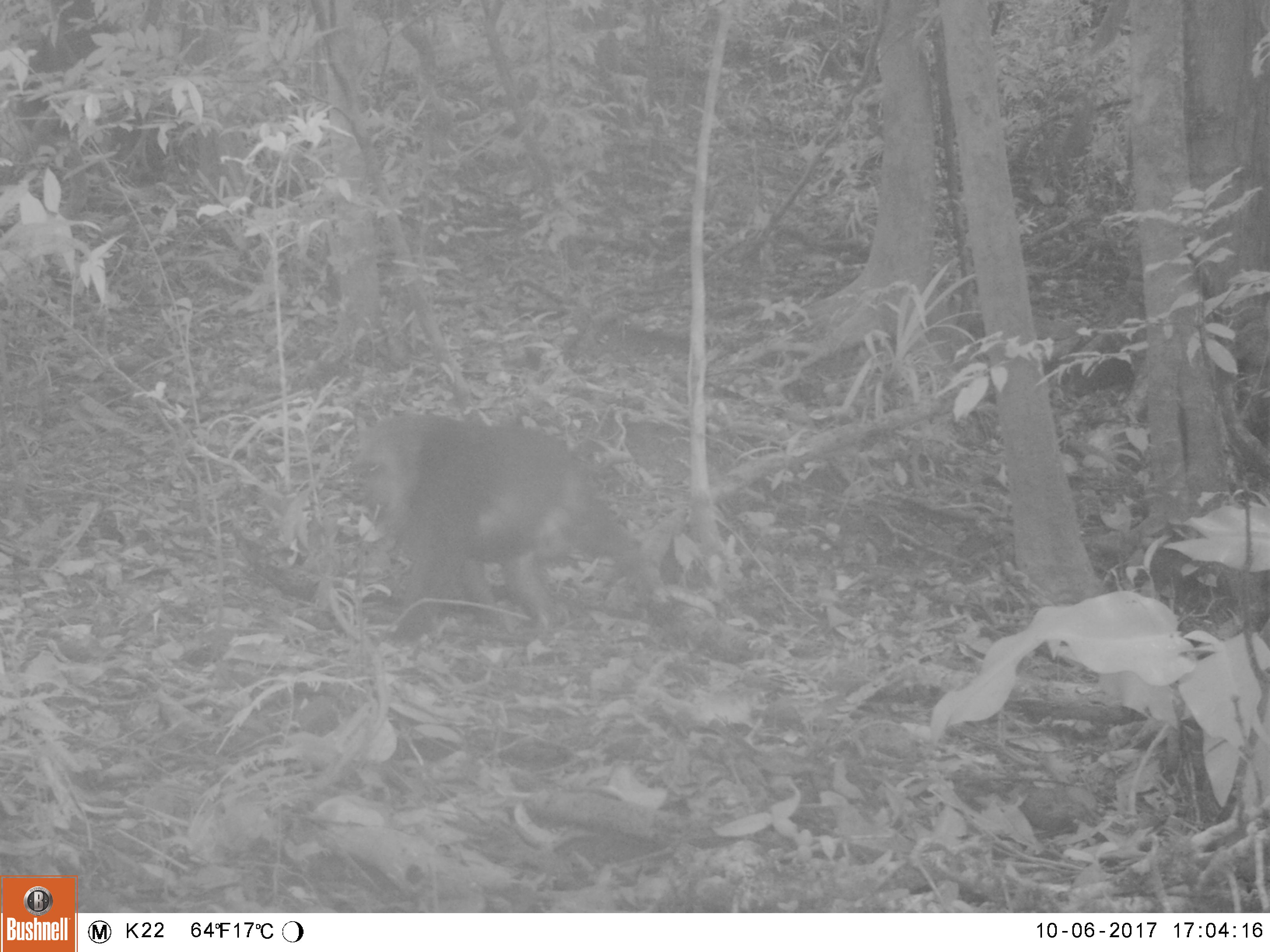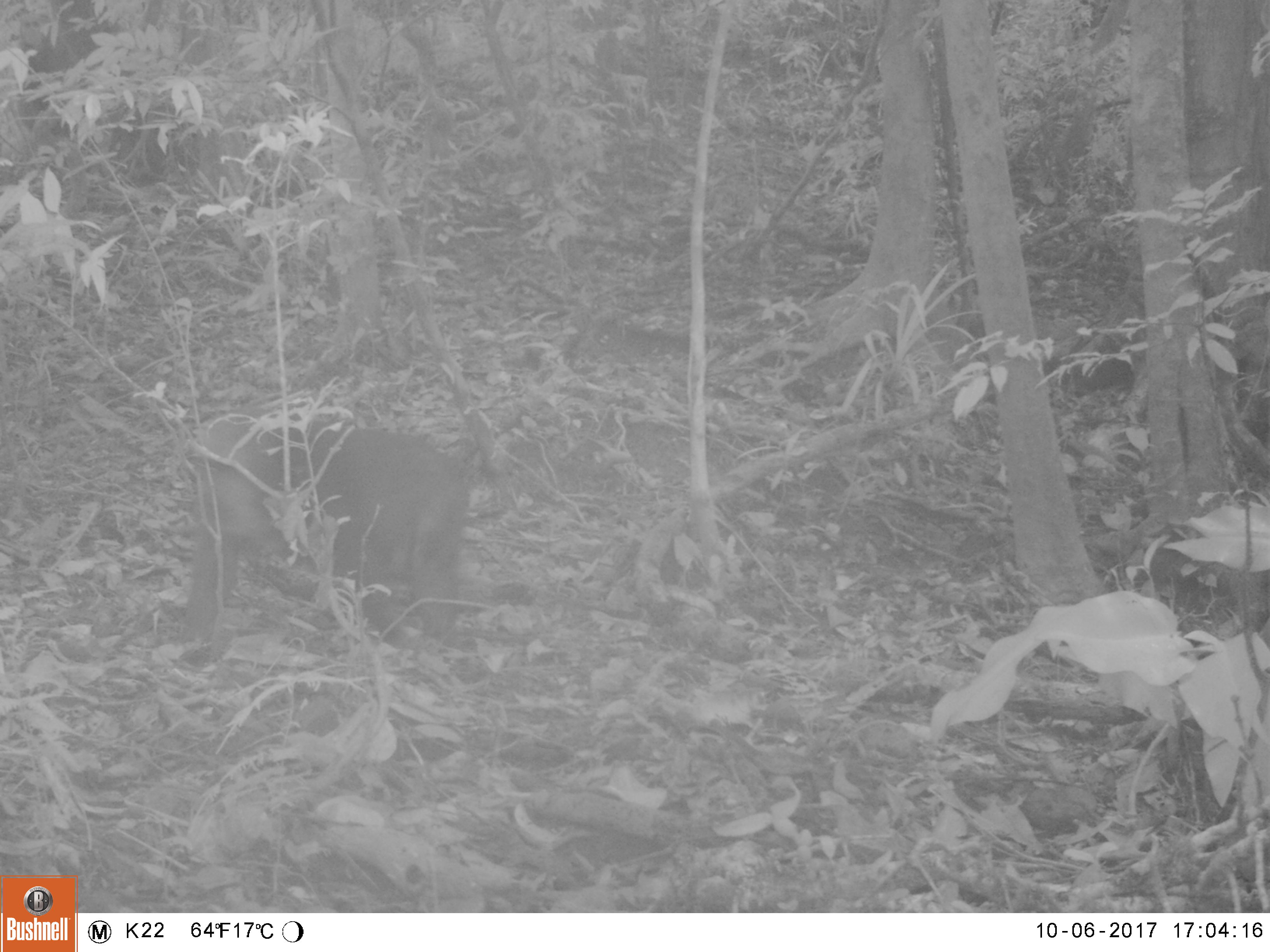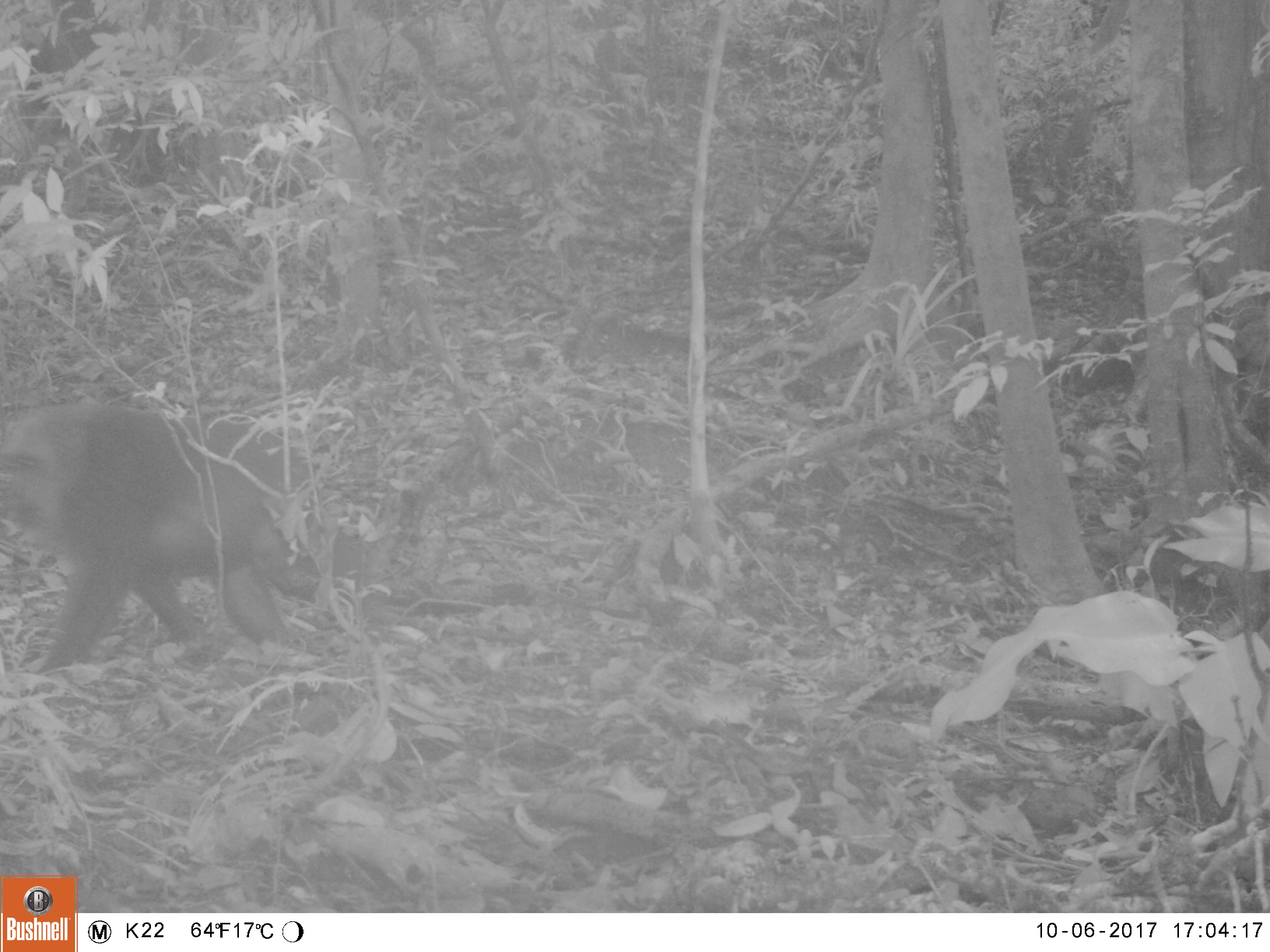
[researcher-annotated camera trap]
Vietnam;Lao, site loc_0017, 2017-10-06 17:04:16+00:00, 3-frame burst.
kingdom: Animalia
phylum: Chordata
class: Mammalia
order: Primates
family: Cercopithecidae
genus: Macaca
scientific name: Macaca arctoides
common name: stump-tailed macaque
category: stump tailed macaque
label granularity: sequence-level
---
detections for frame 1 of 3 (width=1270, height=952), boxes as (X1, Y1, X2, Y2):
stump tailed macaque: (351, 411, 663, 639)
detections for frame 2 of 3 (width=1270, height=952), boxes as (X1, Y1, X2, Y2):
stump tailed macaque: (179, 405, 472, 663)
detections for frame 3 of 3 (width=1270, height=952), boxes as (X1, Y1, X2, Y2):
stump tailed macaque: (0, 400, 365, 675)